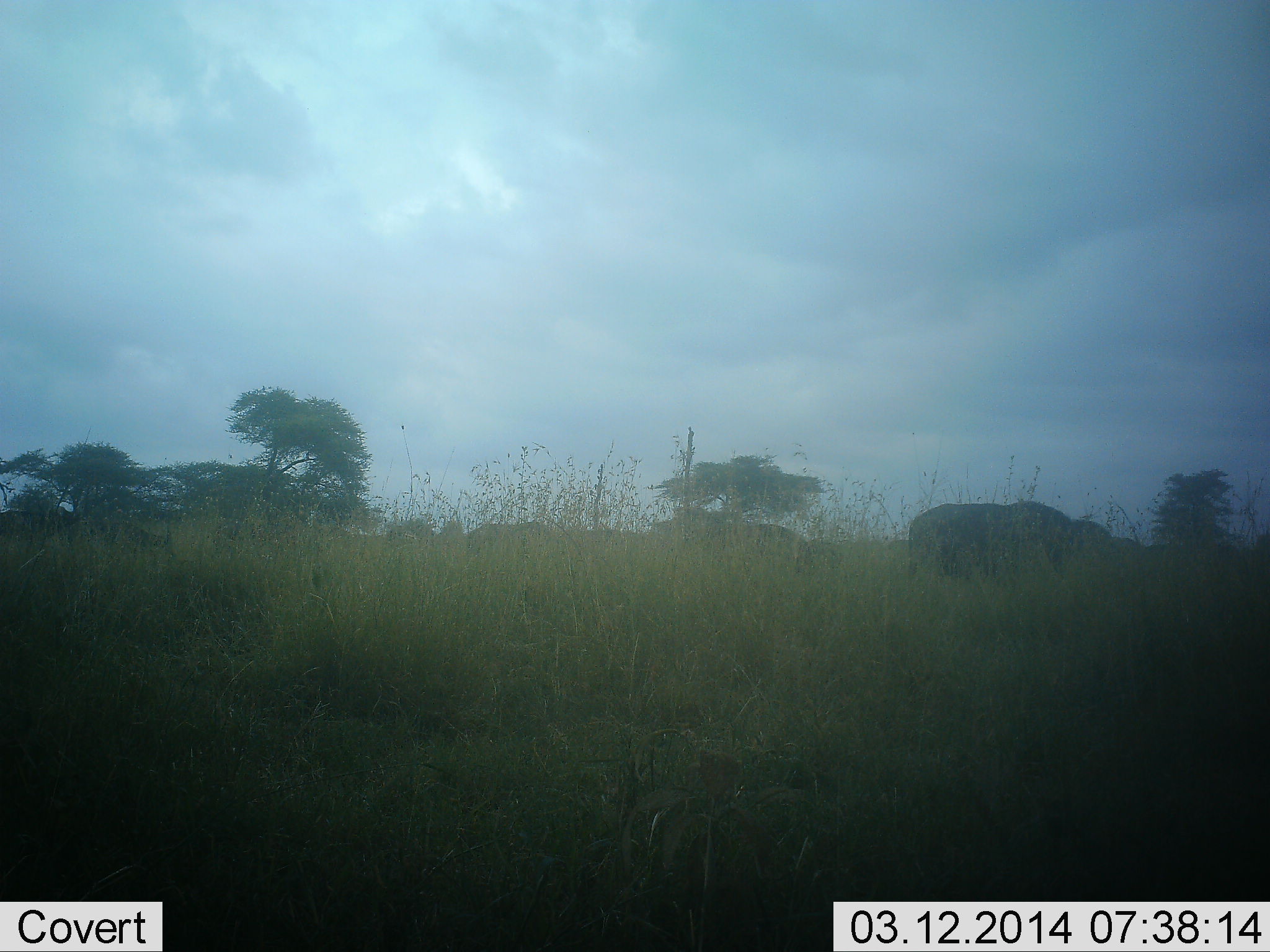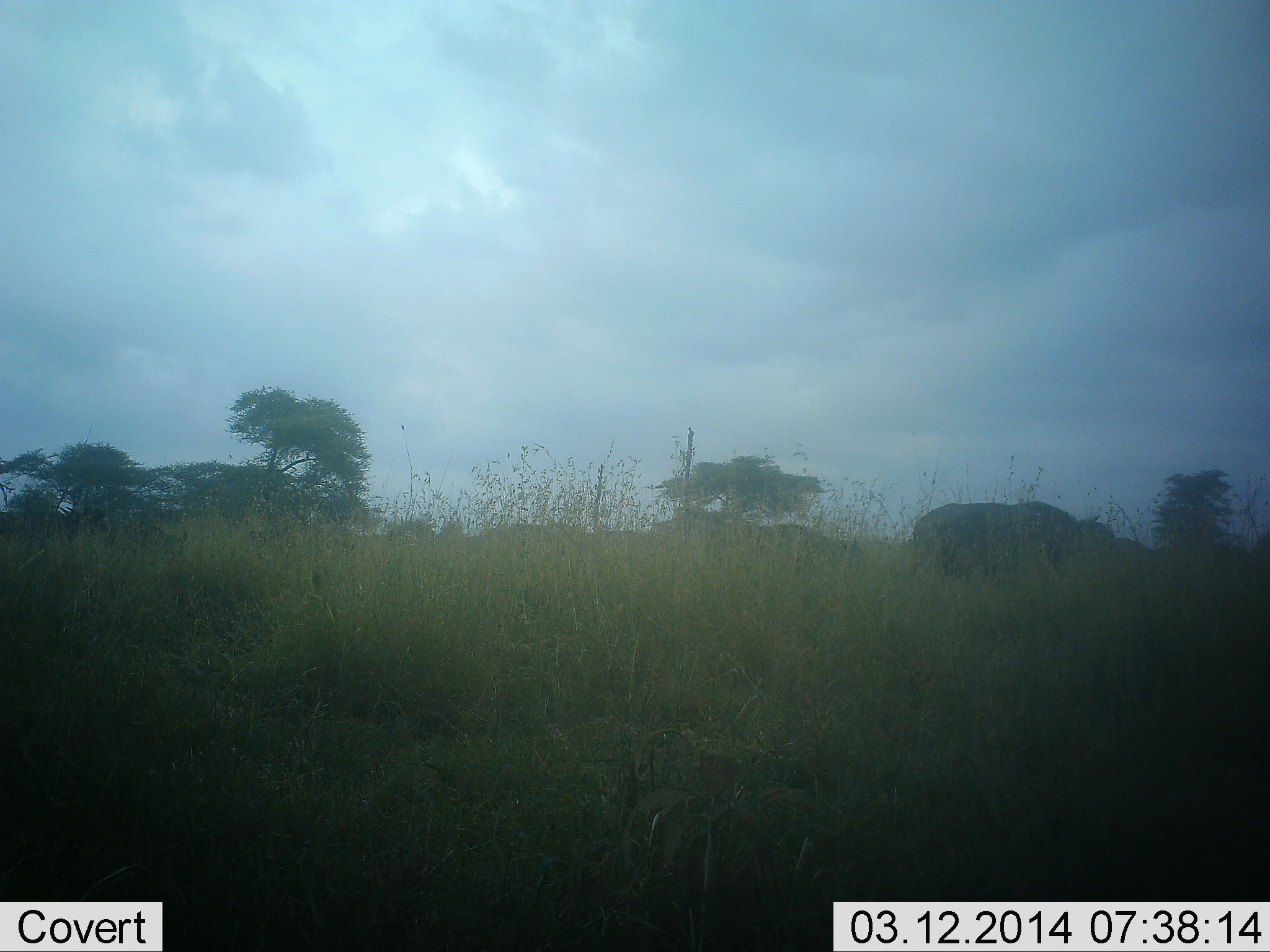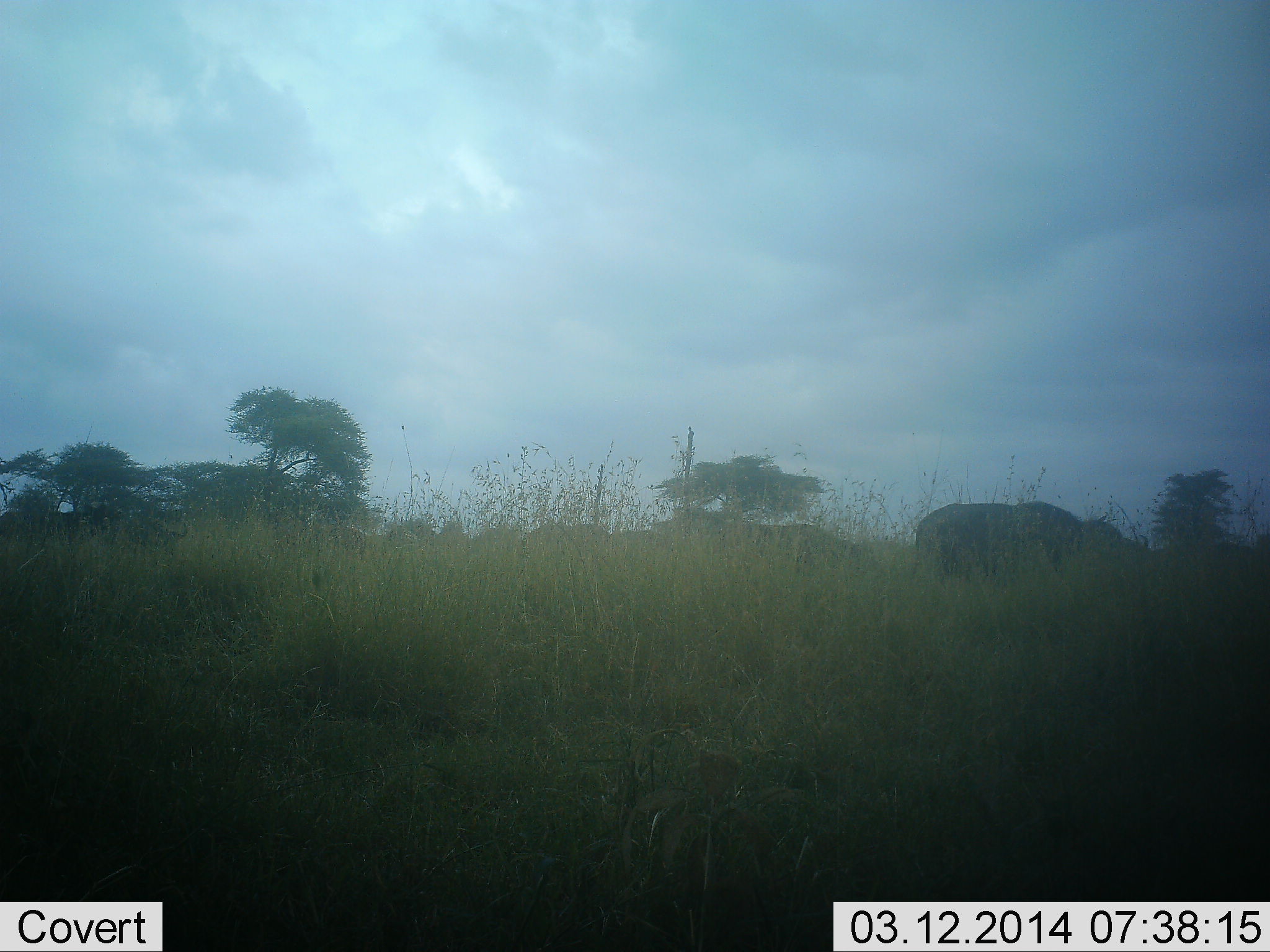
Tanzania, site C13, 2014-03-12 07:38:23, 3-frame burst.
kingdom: Animalia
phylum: Chordata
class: Mammalia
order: Artiodactyla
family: Bovidae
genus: Syncerus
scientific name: Syncerus caffer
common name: cape buffalo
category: buffalo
Buffalo (cape buffalo) (Syncerus caffer), count 6. Behavior (volunteer vote fractions): standing 0%, resting 0%, moving 100%, interacting 0%. Young present (vote fraction): 0%. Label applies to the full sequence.